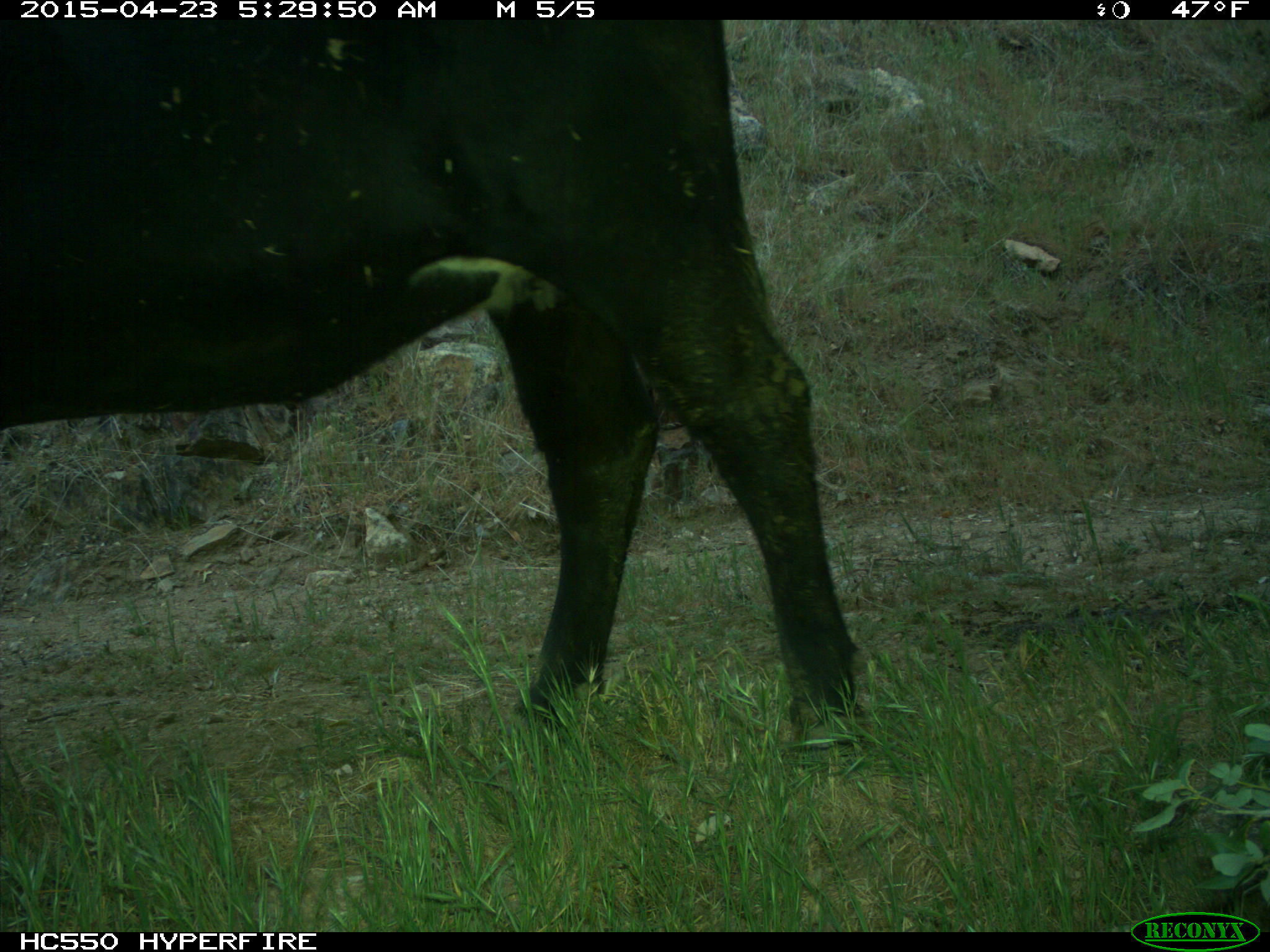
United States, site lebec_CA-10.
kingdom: Animalia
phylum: Chordata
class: Mammalia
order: Artiodactyla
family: Bovidae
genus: Bos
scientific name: Bos taurus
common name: domestic cow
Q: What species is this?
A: Bos taurus (domestic cow).